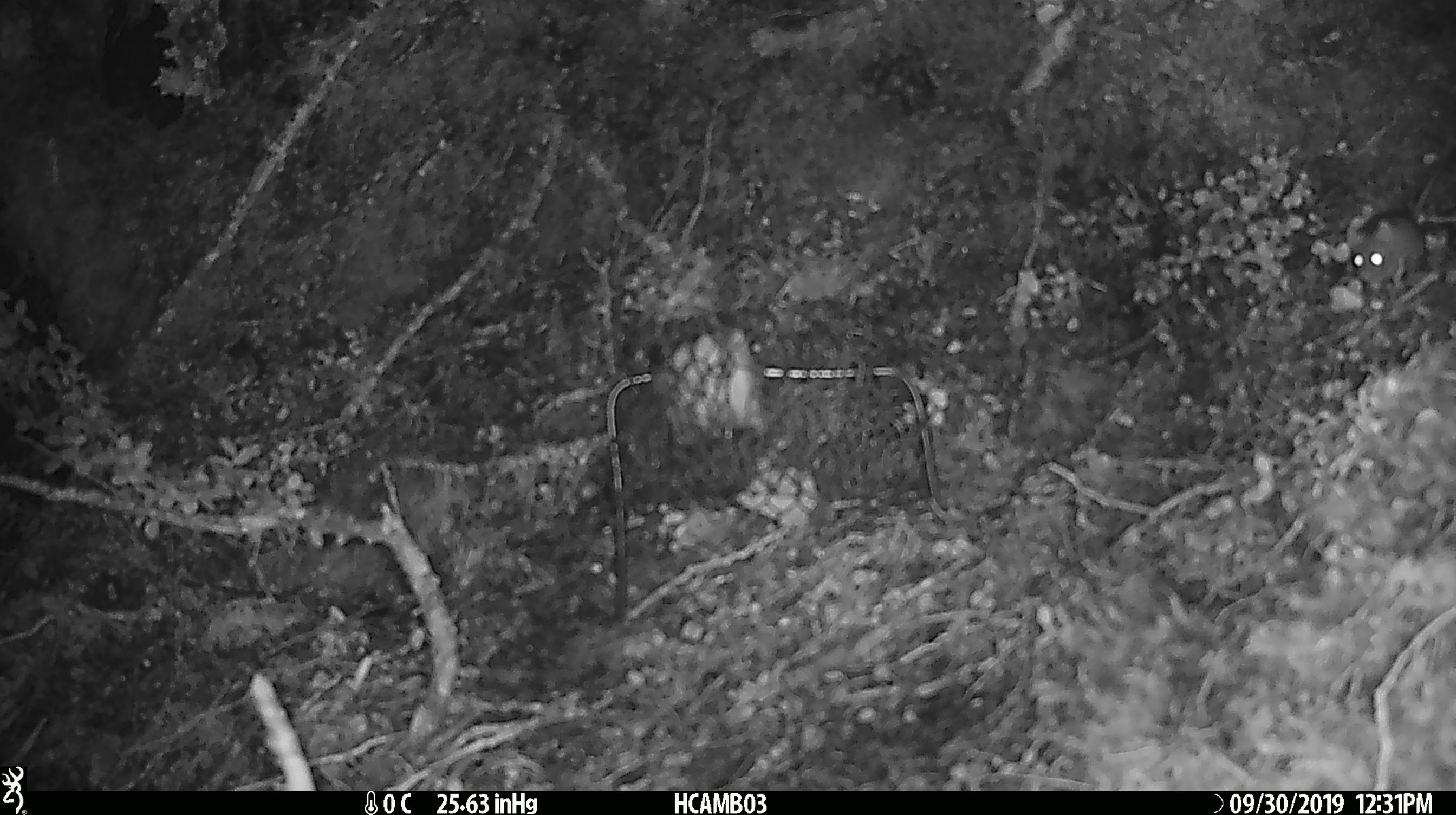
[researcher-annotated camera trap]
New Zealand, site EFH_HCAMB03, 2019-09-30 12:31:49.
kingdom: Animalia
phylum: Chordata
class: Mammalia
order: Rodentia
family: Muridae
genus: Mus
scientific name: Mus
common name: mouse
Mouse (Mus).